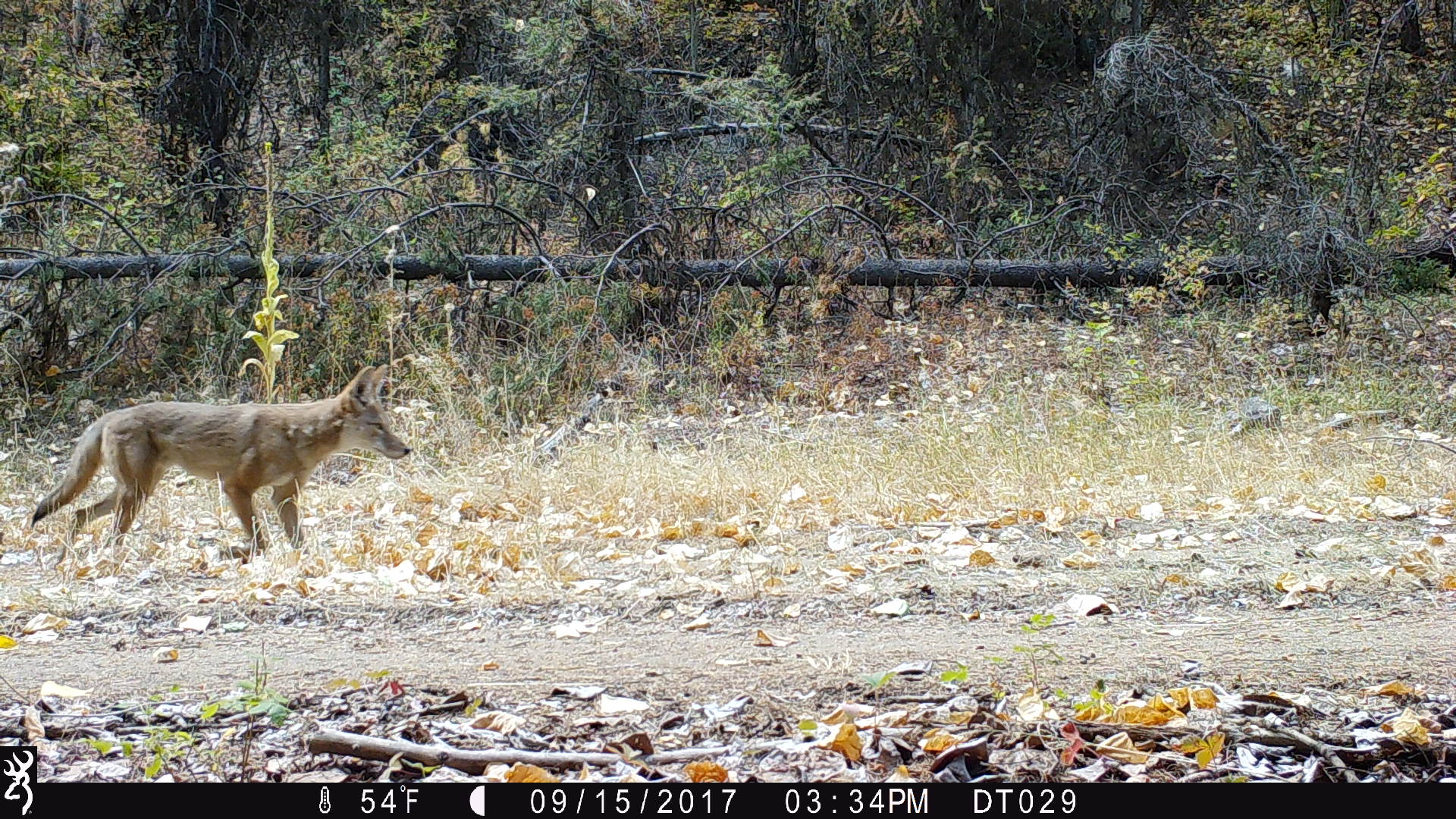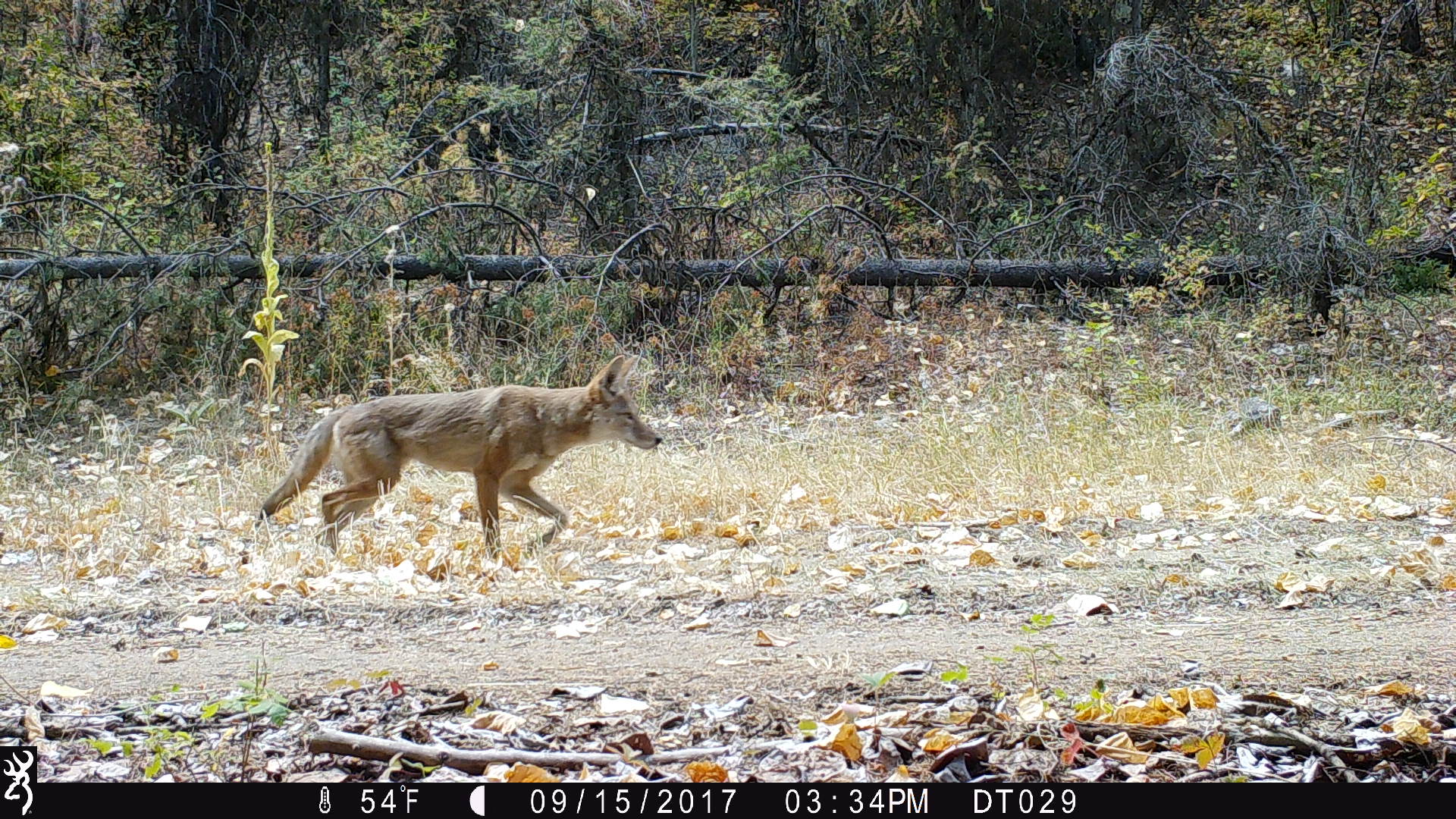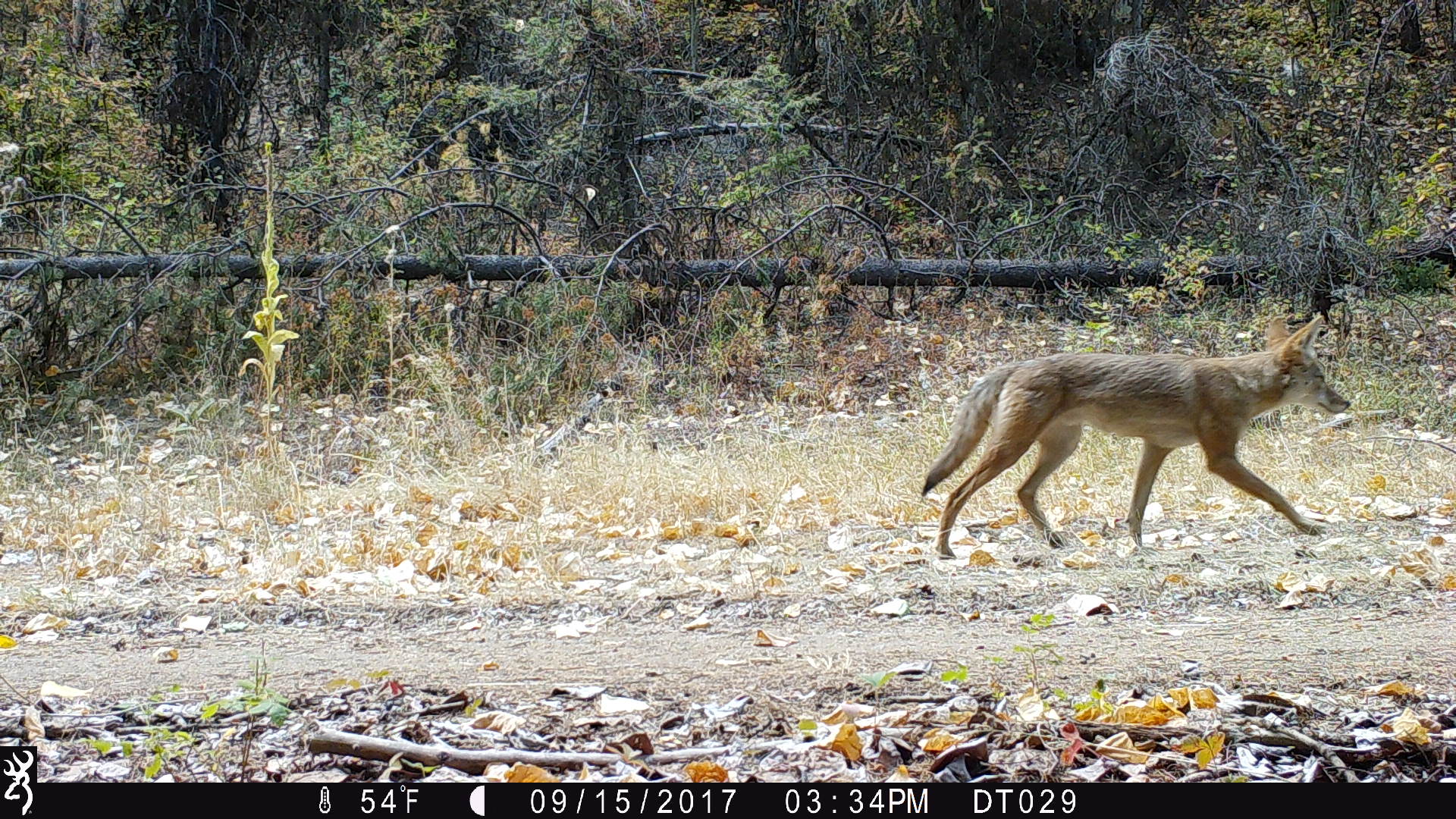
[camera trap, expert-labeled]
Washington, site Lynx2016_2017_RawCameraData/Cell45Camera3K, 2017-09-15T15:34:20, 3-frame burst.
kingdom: Animalia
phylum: Chordata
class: Mammalia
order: Carnivora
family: Canidae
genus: Canis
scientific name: Canis latrans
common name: coyote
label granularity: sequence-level